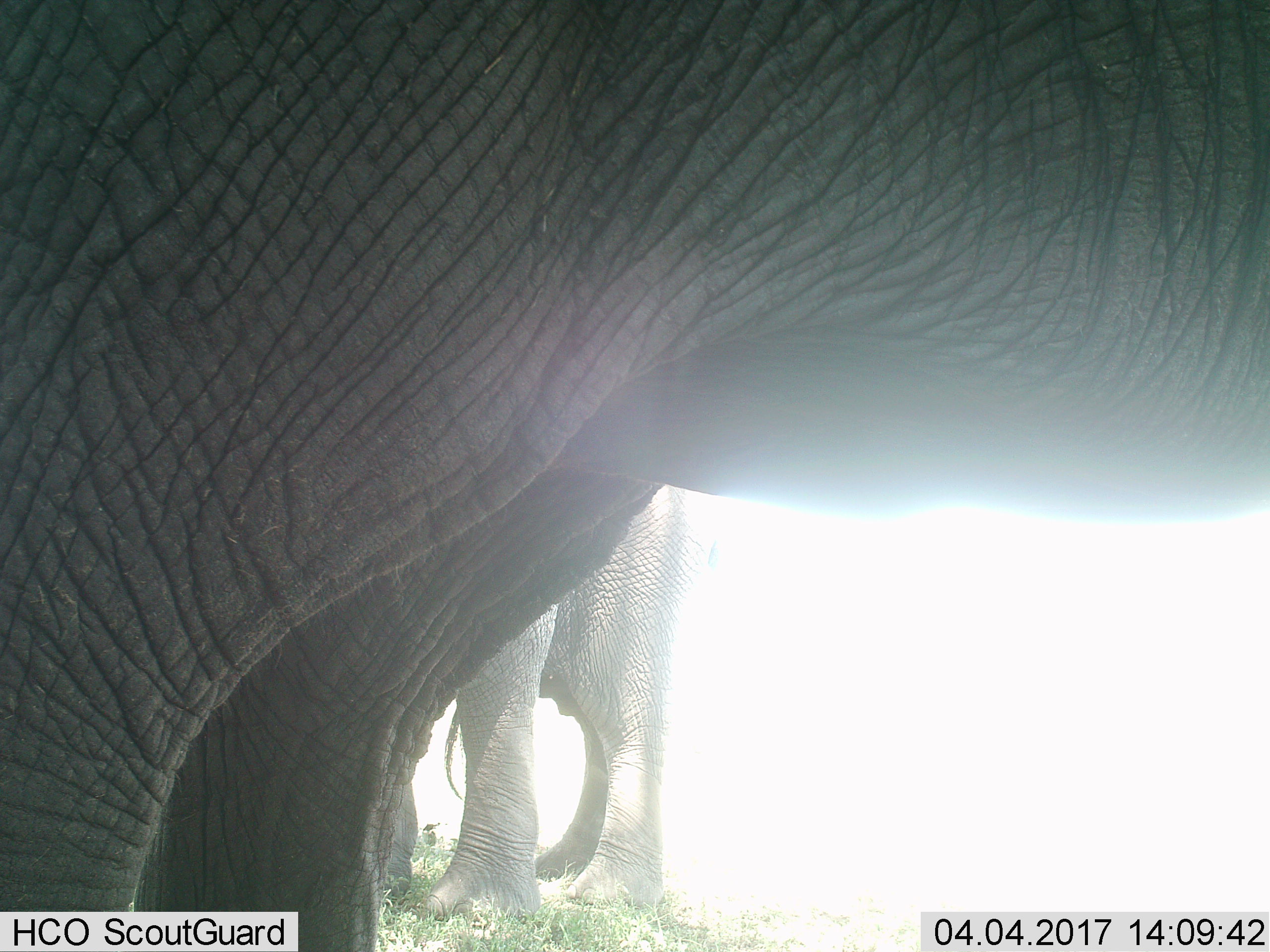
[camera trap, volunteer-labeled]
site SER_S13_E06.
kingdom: Animalia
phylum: Chordata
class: Mammalia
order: Proboscidea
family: Elephantidae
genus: Loxodonta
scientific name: Loxodonta africana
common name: african bush elephant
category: elephant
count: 2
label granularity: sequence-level